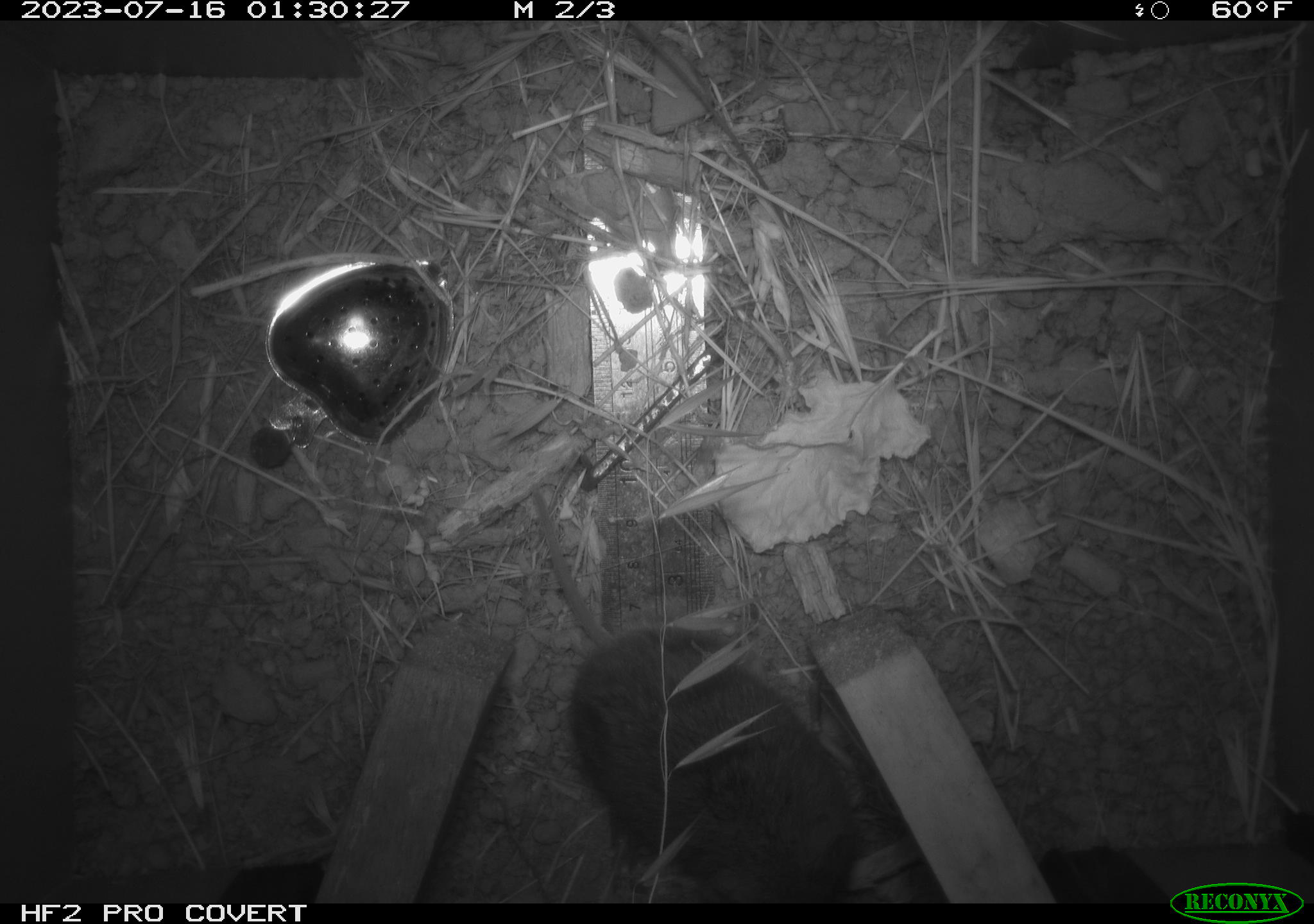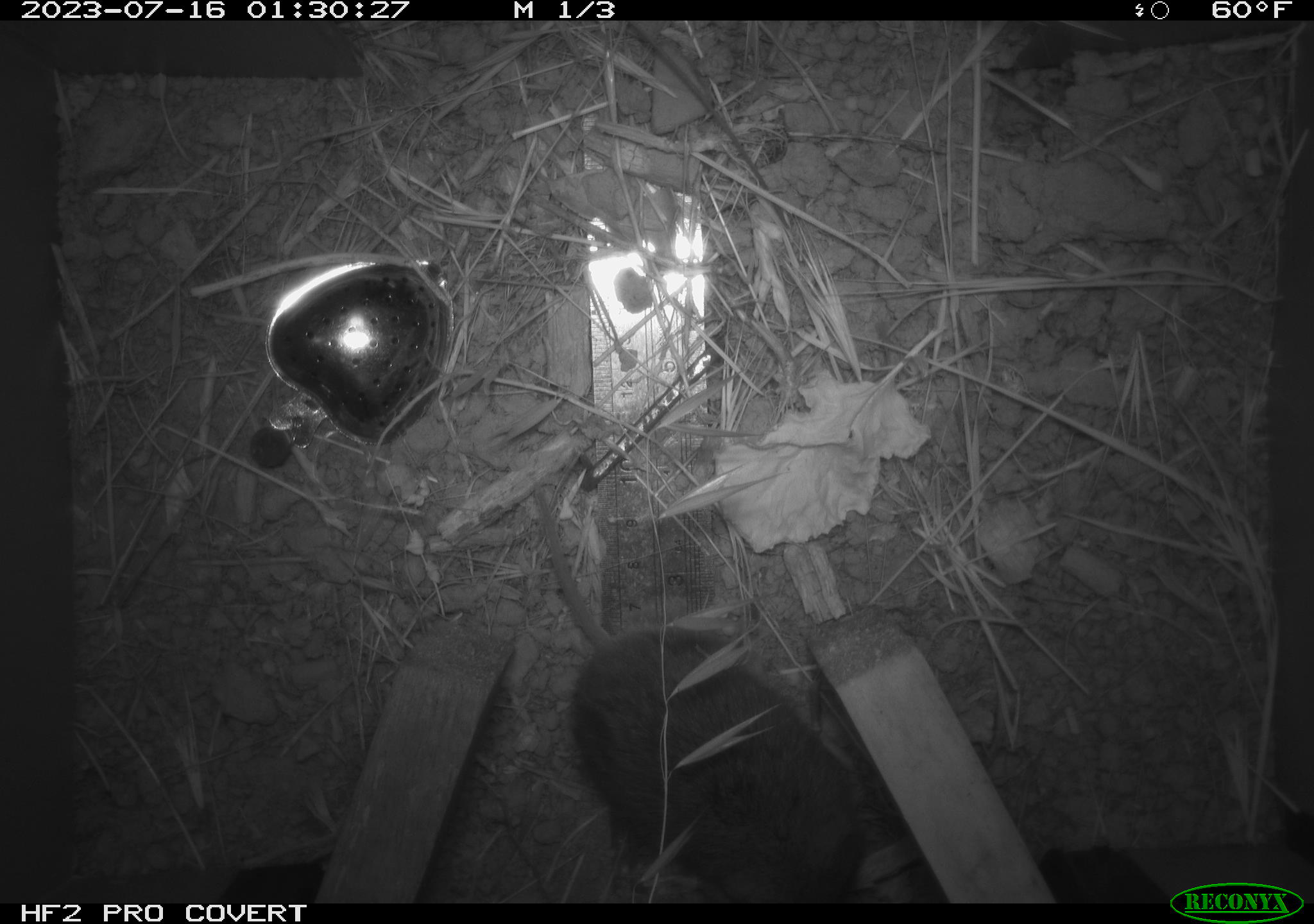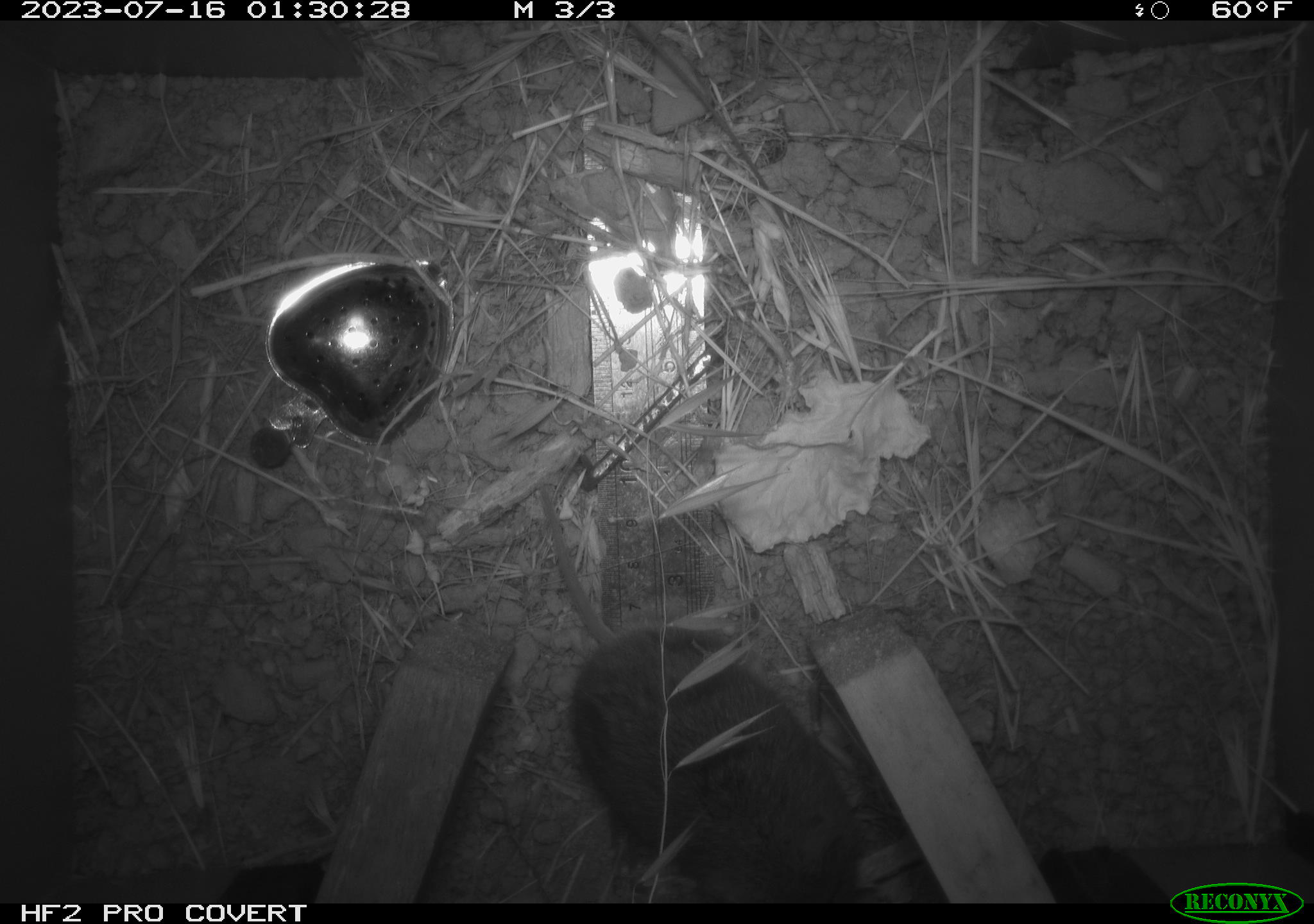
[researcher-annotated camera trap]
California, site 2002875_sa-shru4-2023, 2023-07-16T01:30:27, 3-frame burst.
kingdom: Animalia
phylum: Chordata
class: Mammalia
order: Rodentia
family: Cricetidae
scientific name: Arvicolinae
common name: voles, lemmings, and muskrats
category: arvicolinae subfamily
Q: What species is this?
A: Arvicolinae subfamily (voles, lemmings, and muskrats) (Arvicolinae).